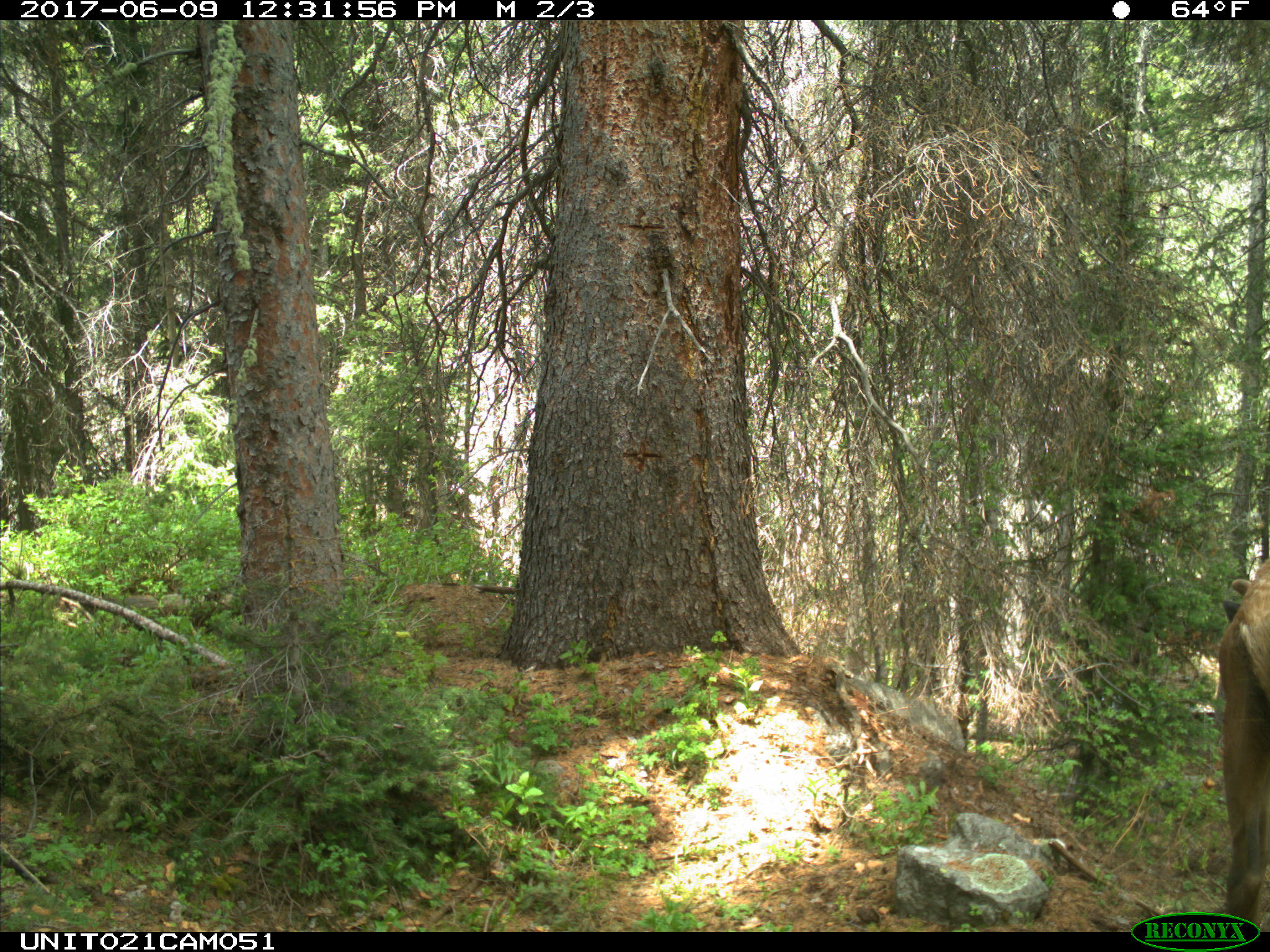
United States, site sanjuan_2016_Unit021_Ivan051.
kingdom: Animalia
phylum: Chordata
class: Mammalia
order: Artiodactyla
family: Cervidae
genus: Cervus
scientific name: Cervus elaphus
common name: red deer